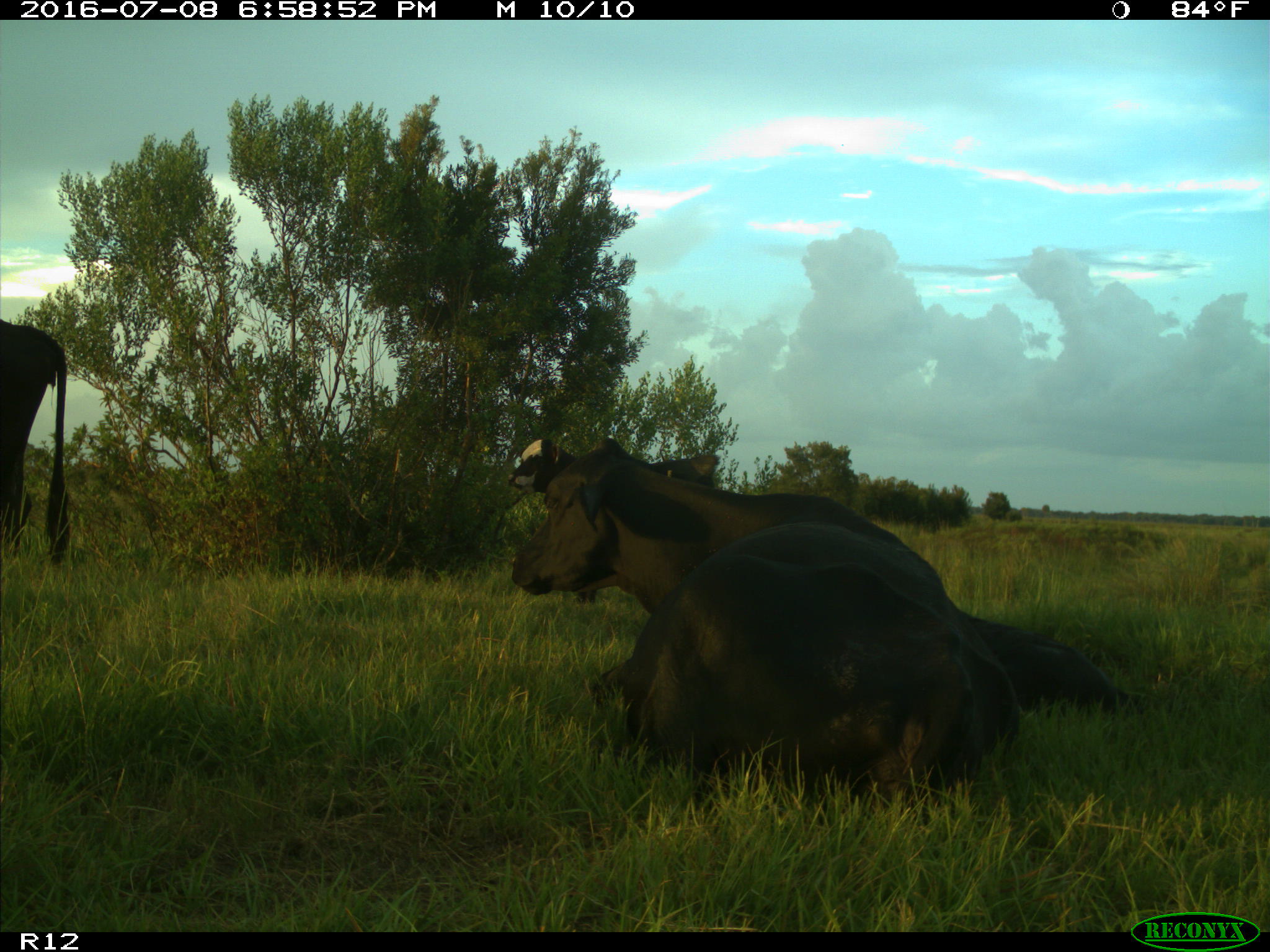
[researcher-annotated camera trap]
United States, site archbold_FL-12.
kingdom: Animalia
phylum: Chordata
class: Mammalia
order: Artiodactyla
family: Bovidae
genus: Bos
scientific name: Bos taurus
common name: domestic cow